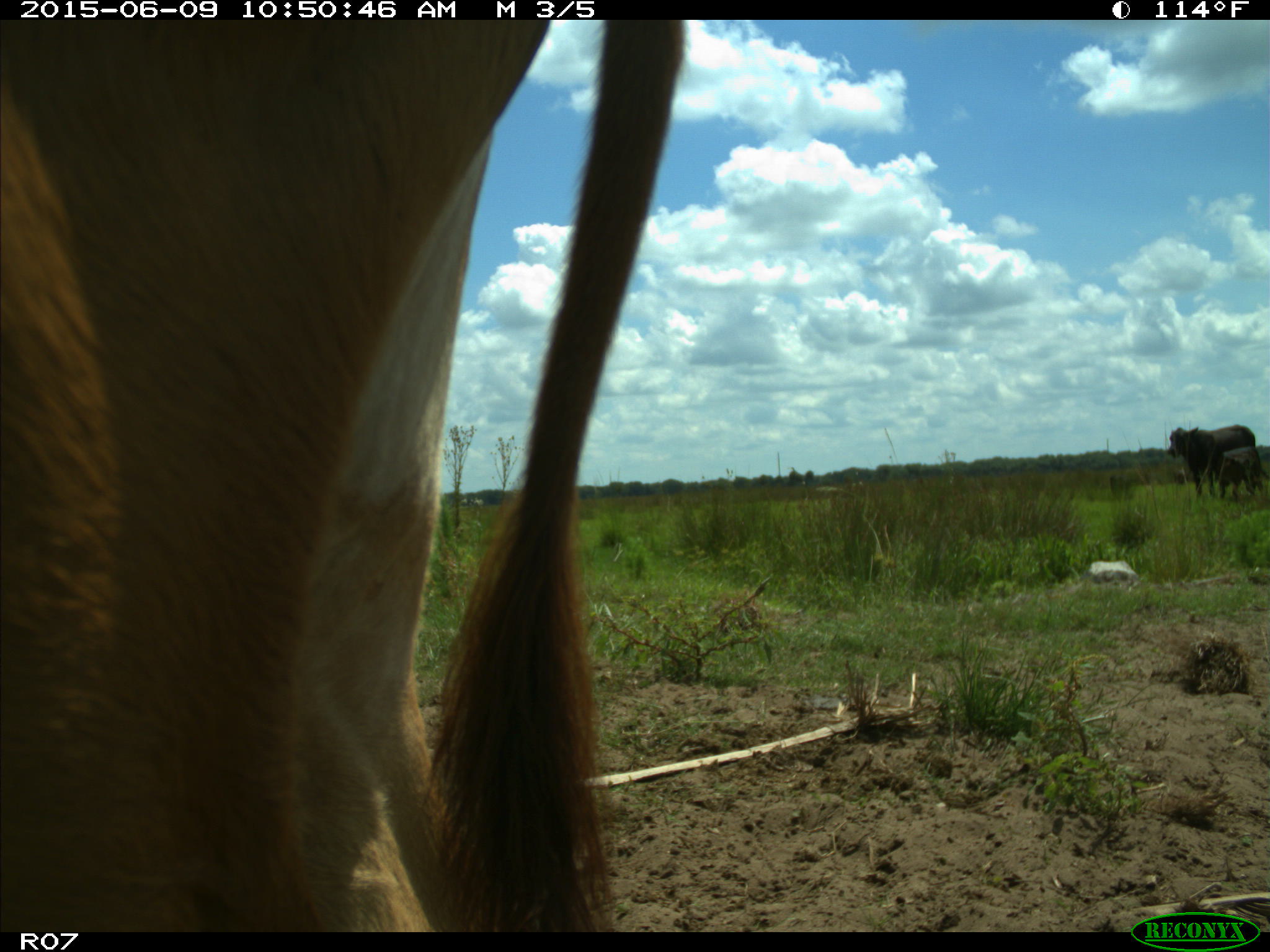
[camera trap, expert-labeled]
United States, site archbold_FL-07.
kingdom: Animalia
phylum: Chordata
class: Mammalia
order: Artiodactyla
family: Bovidae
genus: Bos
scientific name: Bos taurus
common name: domestic cow